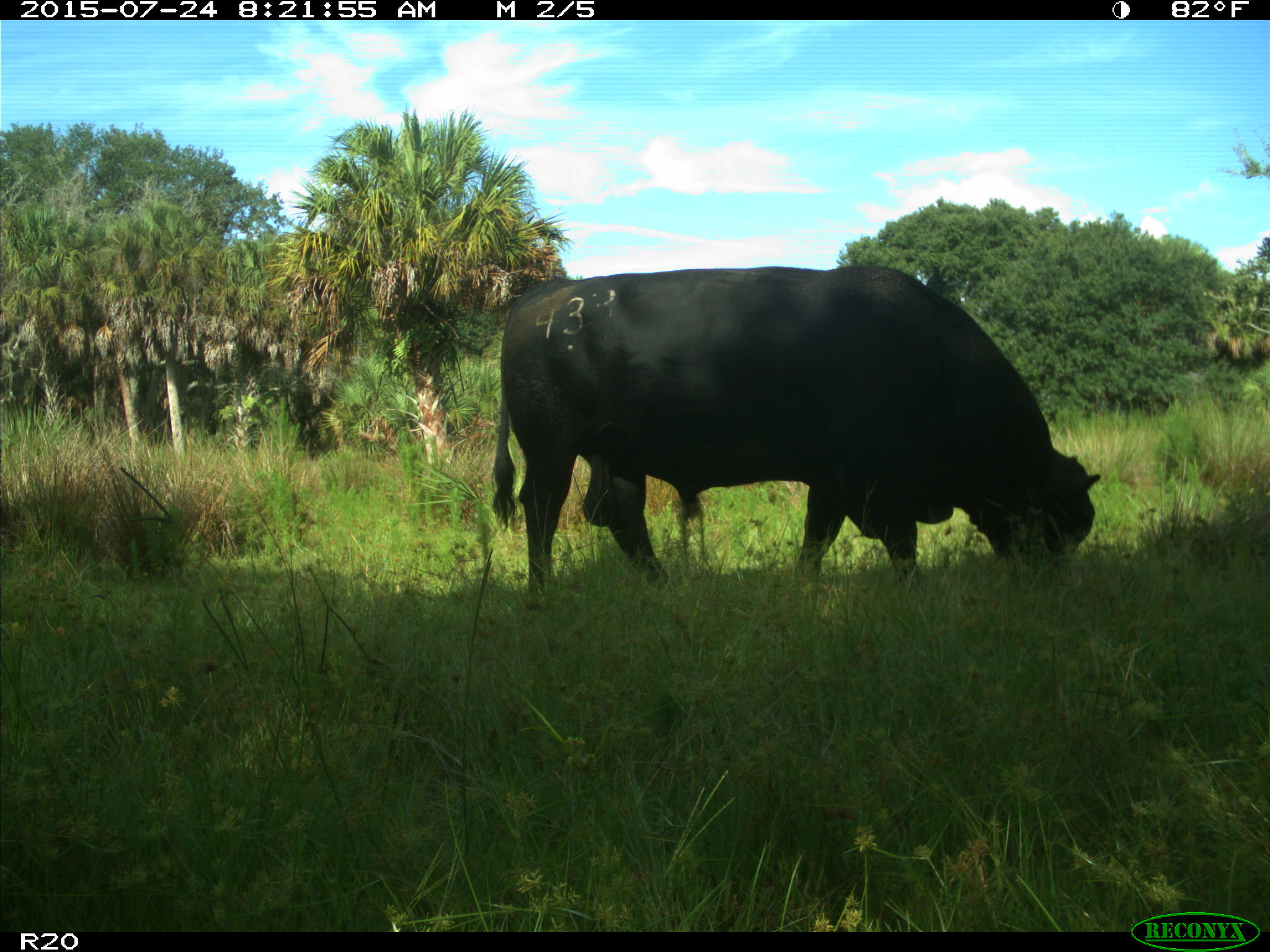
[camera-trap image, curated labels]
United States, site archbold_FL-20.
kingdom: Animalia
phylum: Chordata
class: Mammalia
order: Artiodactyla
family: Bovidae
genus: Bos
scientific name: Bos taurus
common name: domestic cow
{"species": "Bos taurus (domestic cow)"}